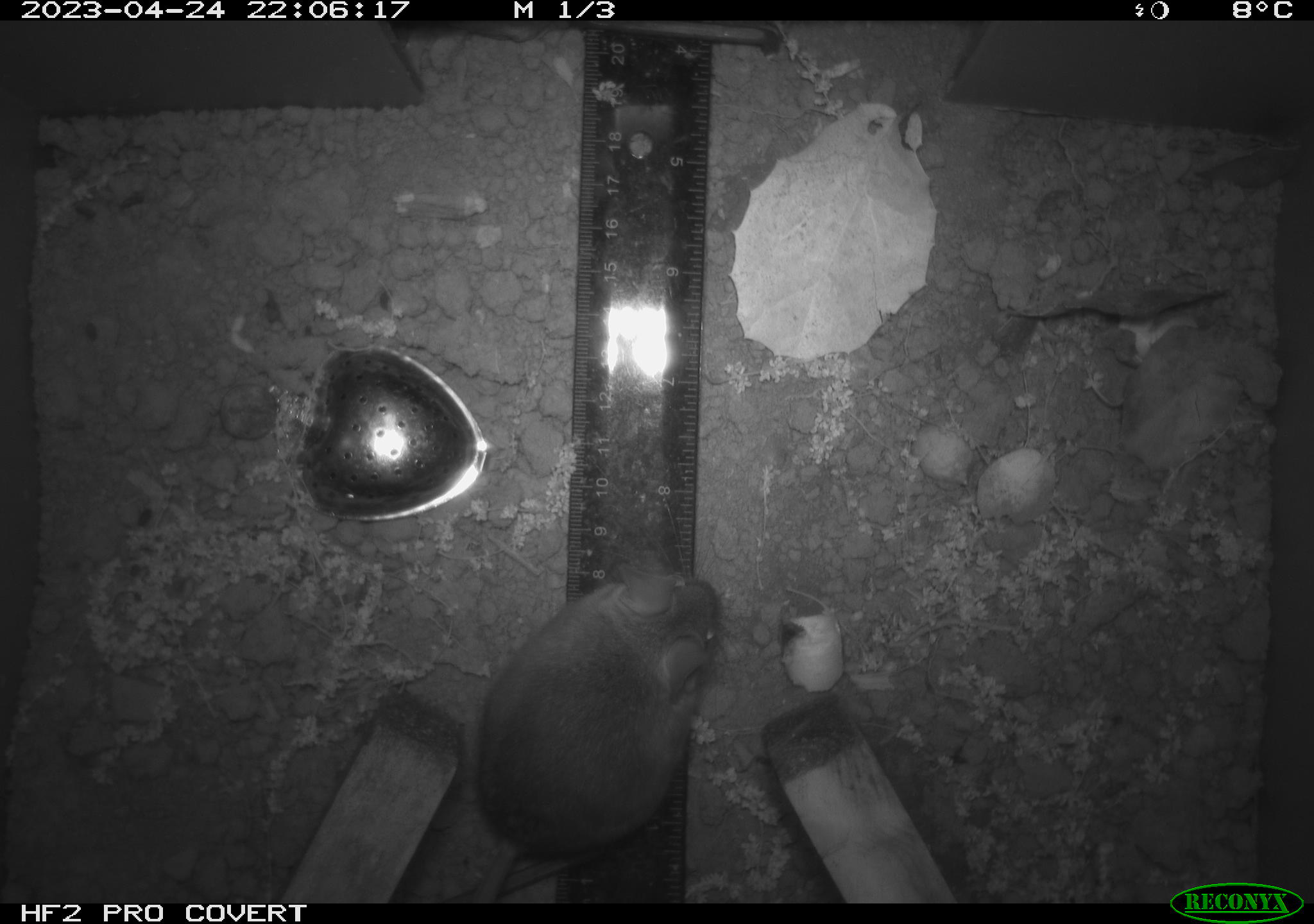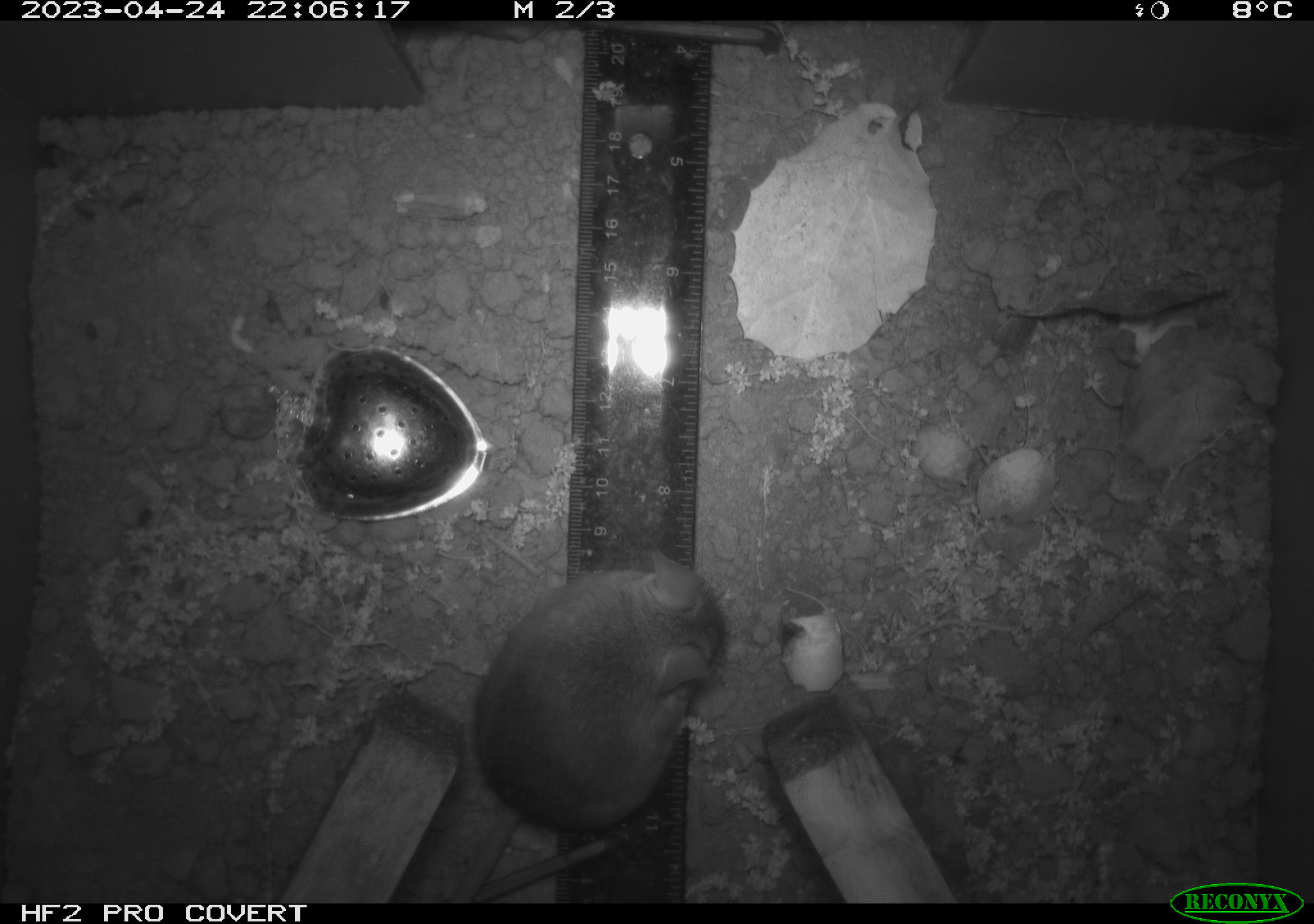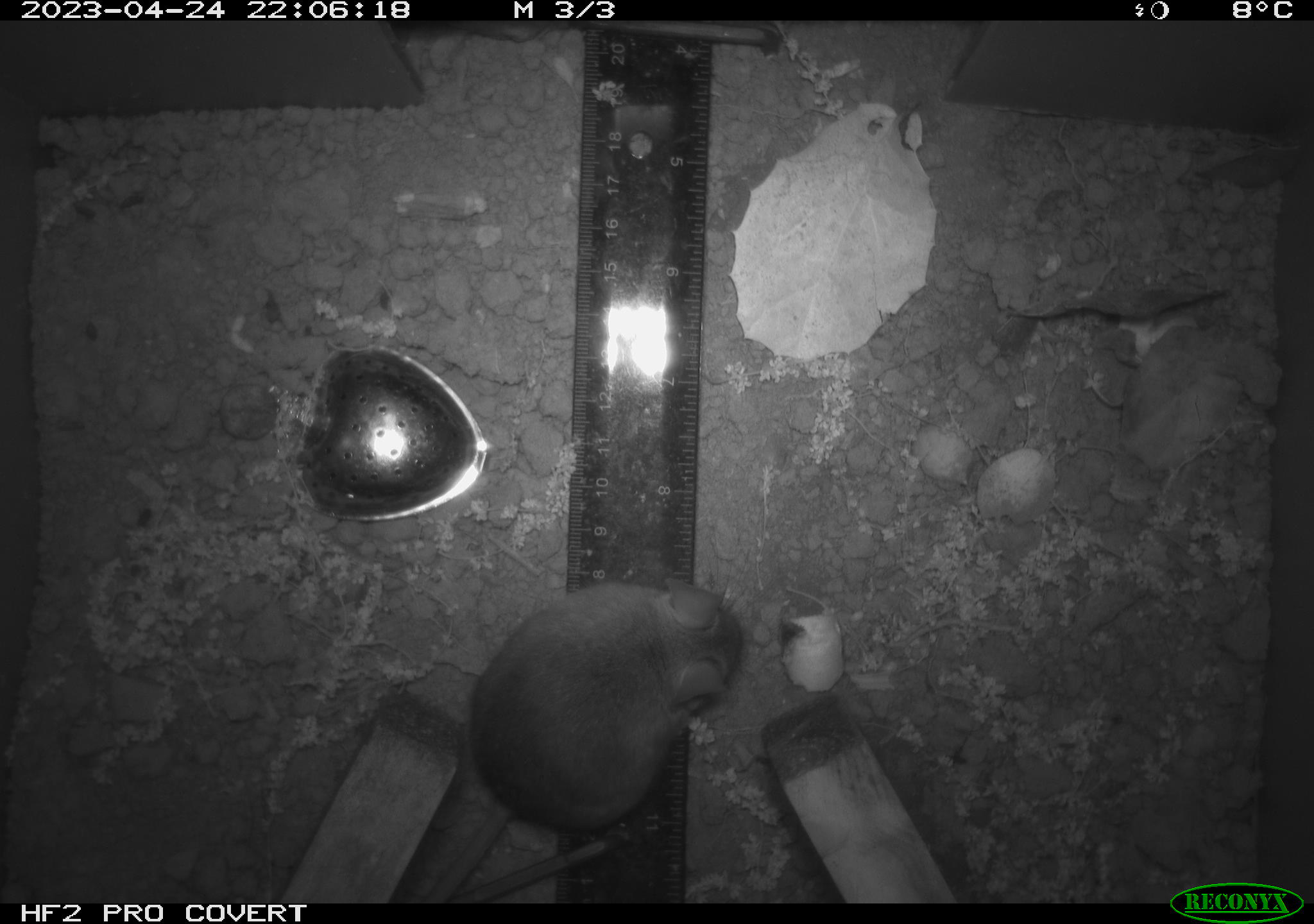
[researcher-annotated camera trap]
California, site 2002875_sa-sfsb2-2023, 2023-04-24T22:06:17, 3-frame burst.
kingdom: Animalia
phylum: Chordata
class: Mammalia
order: Rodentia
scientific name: Rodentia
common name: mouse species